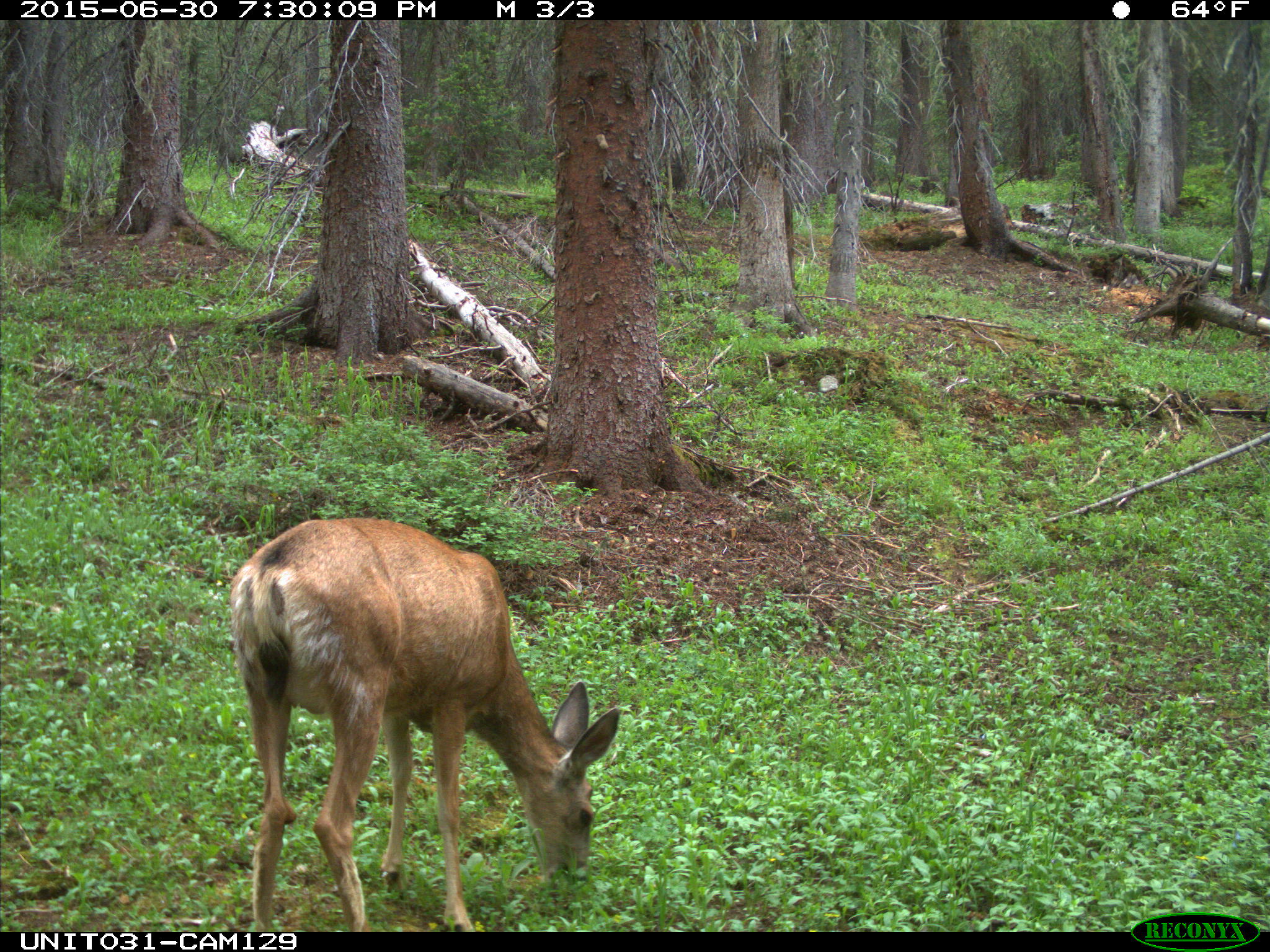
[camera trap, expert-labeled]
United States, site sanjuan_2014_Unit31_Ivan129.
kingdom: Animalia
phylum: Chordata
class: Mammalia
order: Artiodactyla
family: Cervidae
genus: Odocoileus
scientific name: Odocoileus hemionus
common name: mule deer